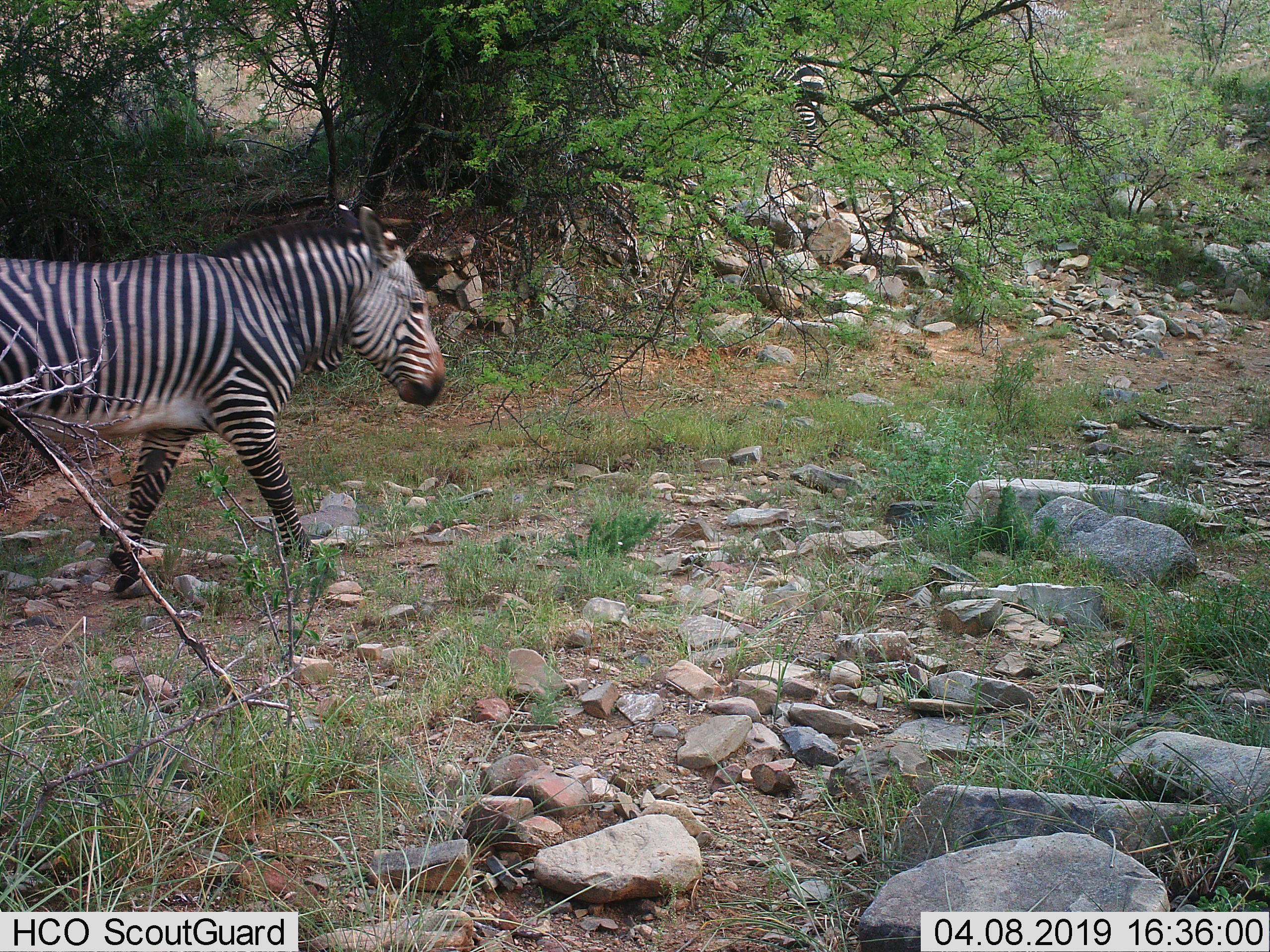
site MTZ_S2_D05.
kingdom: Animalia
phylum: Chordata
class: Mammalia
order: Perissodactyla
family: Equidae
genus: Equus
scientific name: Equus zebra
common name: mountain zebra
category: zebramountain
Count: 2.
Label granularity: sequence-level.